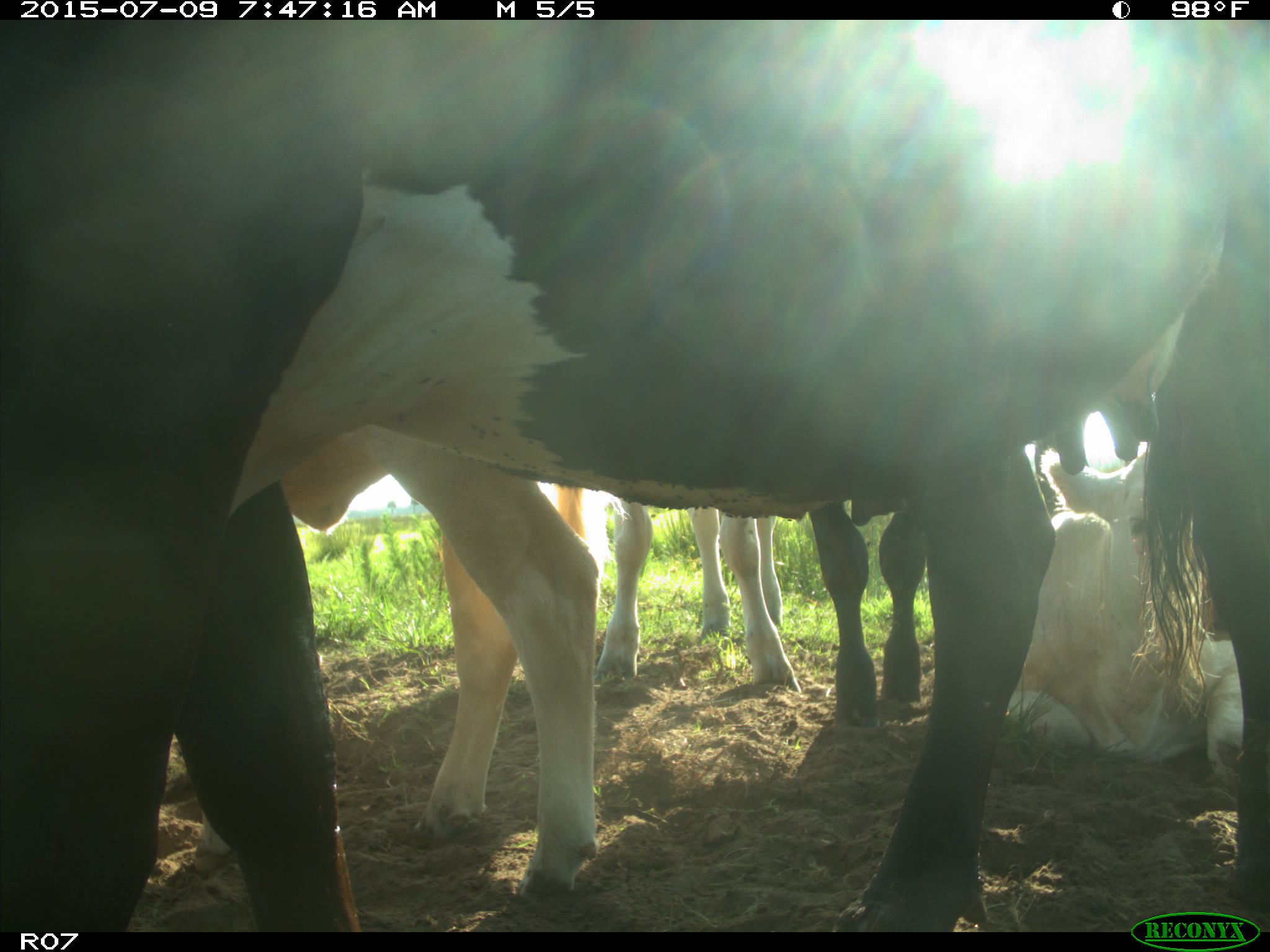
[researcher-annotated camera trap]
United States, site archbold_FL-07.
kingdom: Animalia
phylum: Chordata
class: Mammalia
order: Artiodactyla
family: Bovidae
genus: Bos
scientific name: Bos taurus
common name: domestic cow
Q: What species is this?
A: Bos taurus (domestic cow).